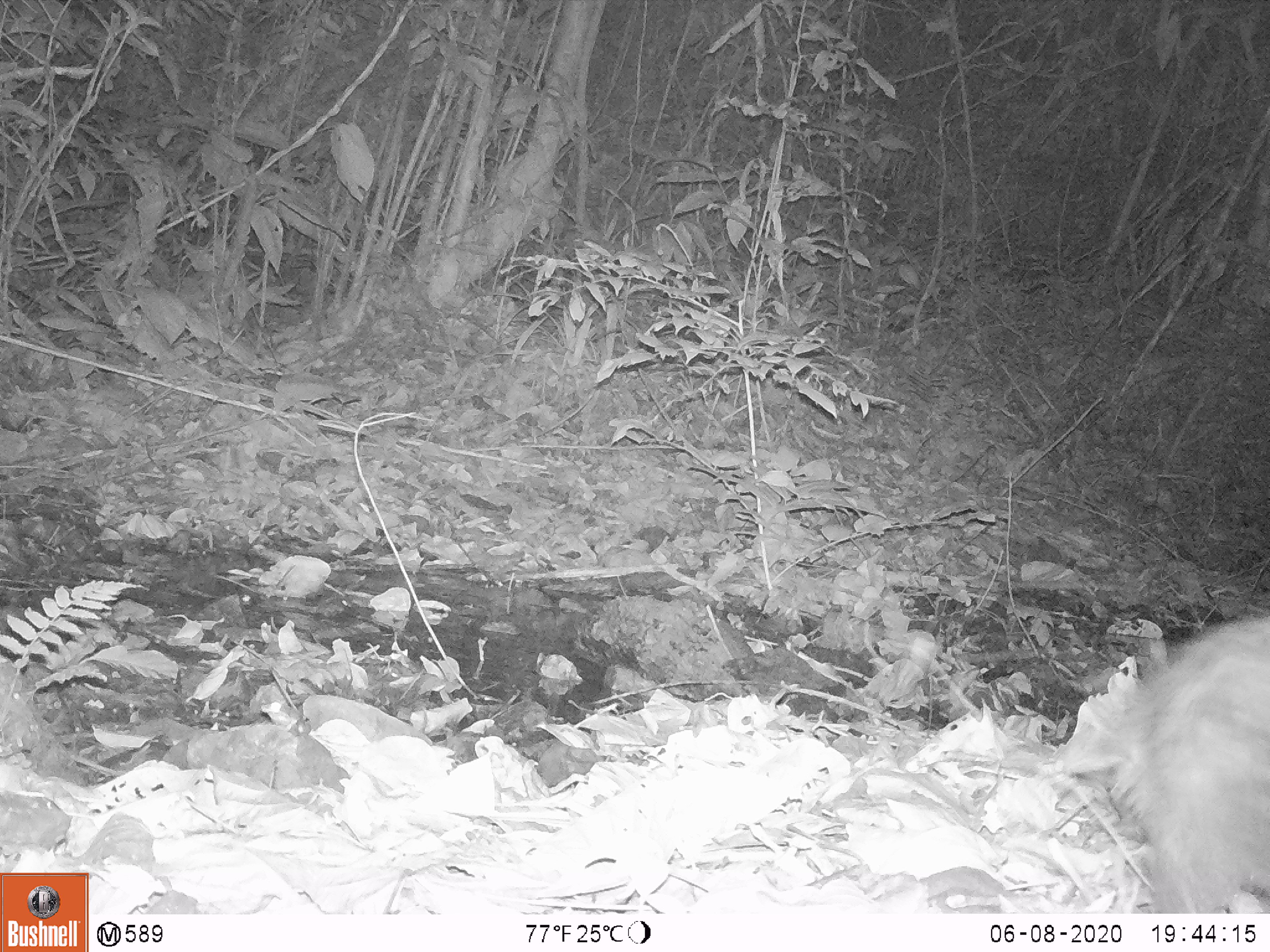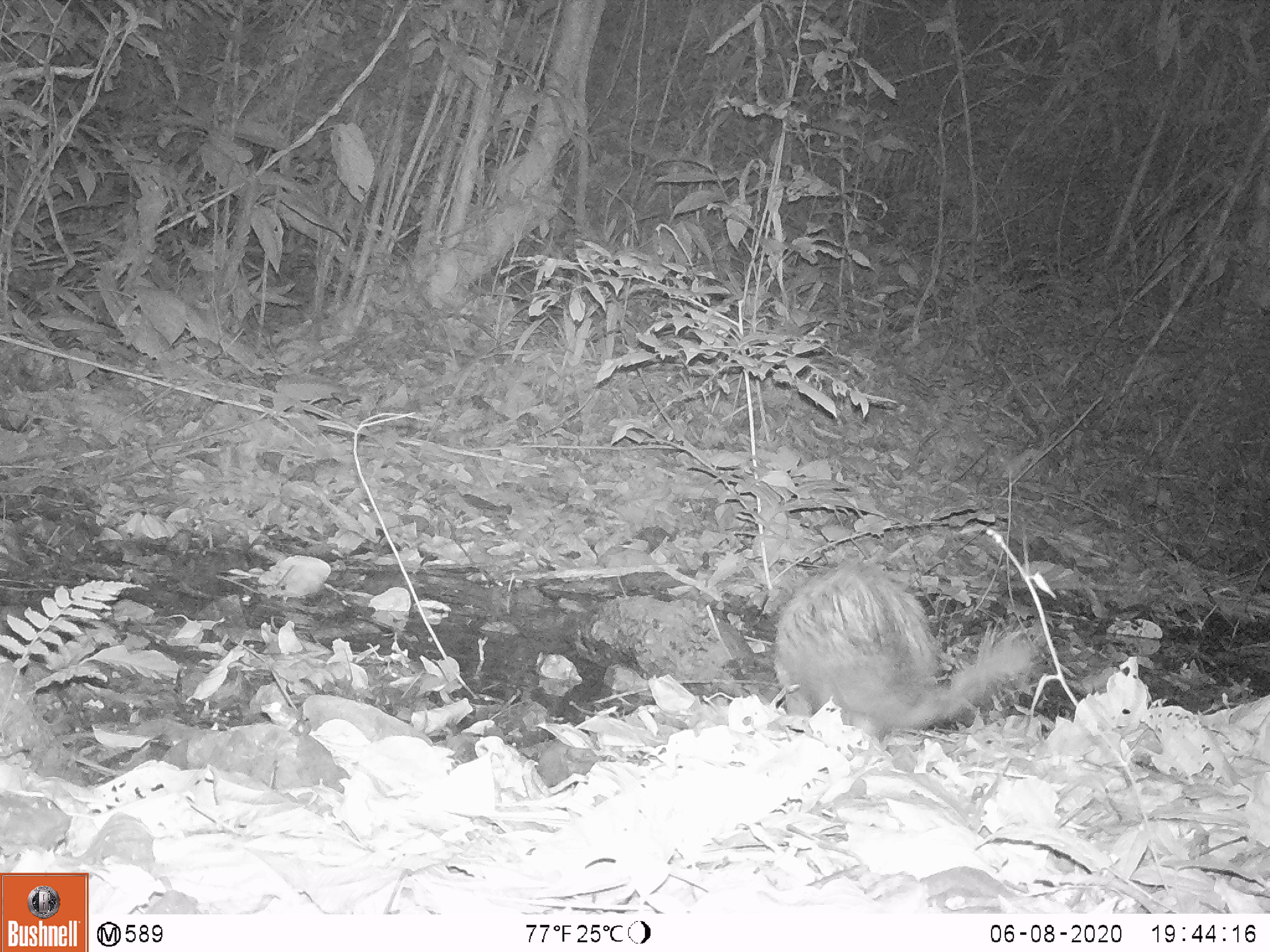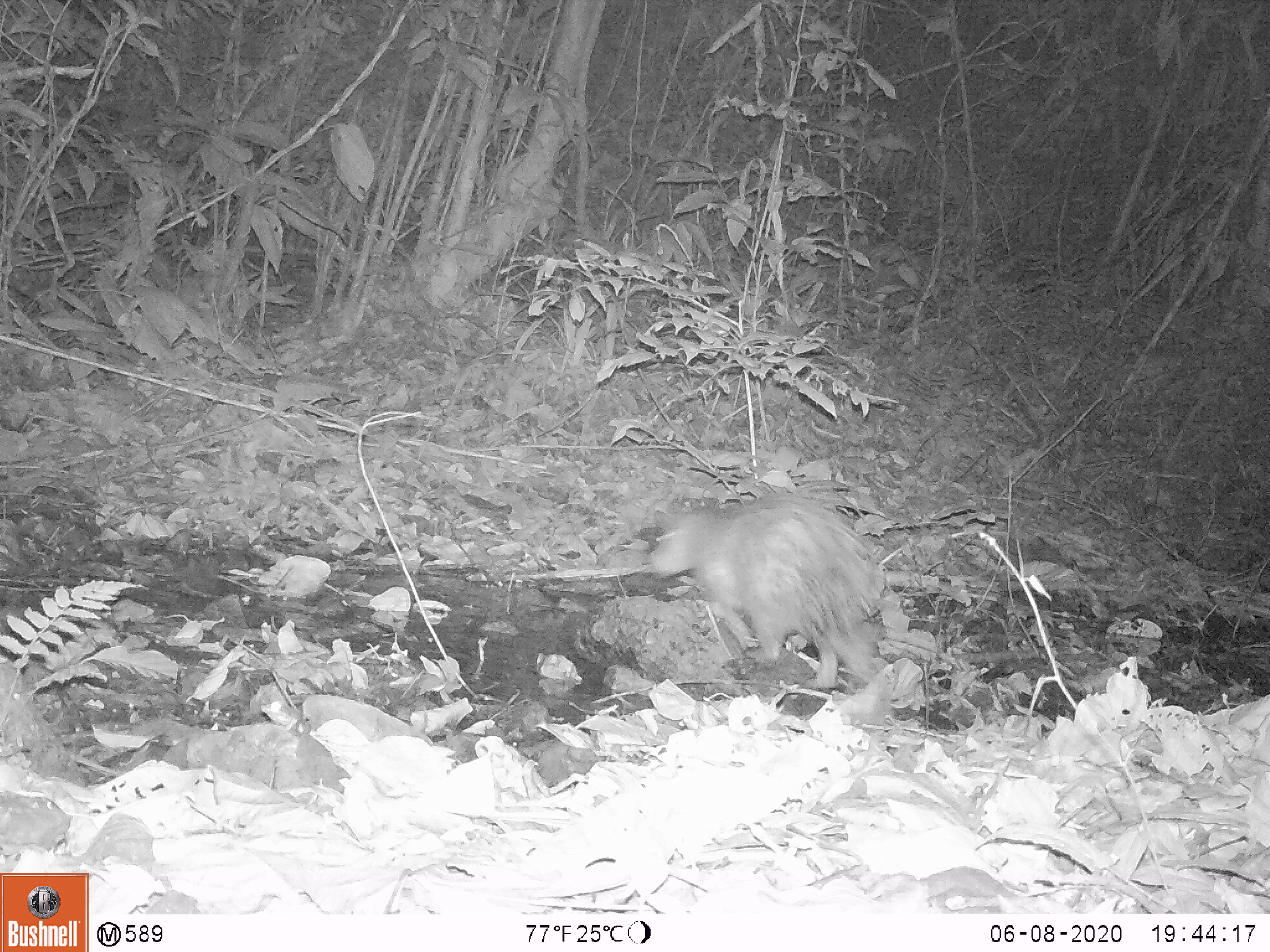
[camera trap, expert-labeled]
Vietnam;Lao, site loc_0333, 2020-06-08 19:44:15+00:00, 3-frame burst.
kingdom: Animalia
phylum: Chordata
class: Mammalia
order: Rodentia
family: Hystricidae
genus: Atherurus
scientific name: Atherurus macrourus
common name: asiatic brush-tailed porcupine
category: asiatic brush tailed porcupine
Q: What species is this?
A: Asiatic brush tailed porcupine (asiatic brush-tailed porcupine) (Atherurus macrourus).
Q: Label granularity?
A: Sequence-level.